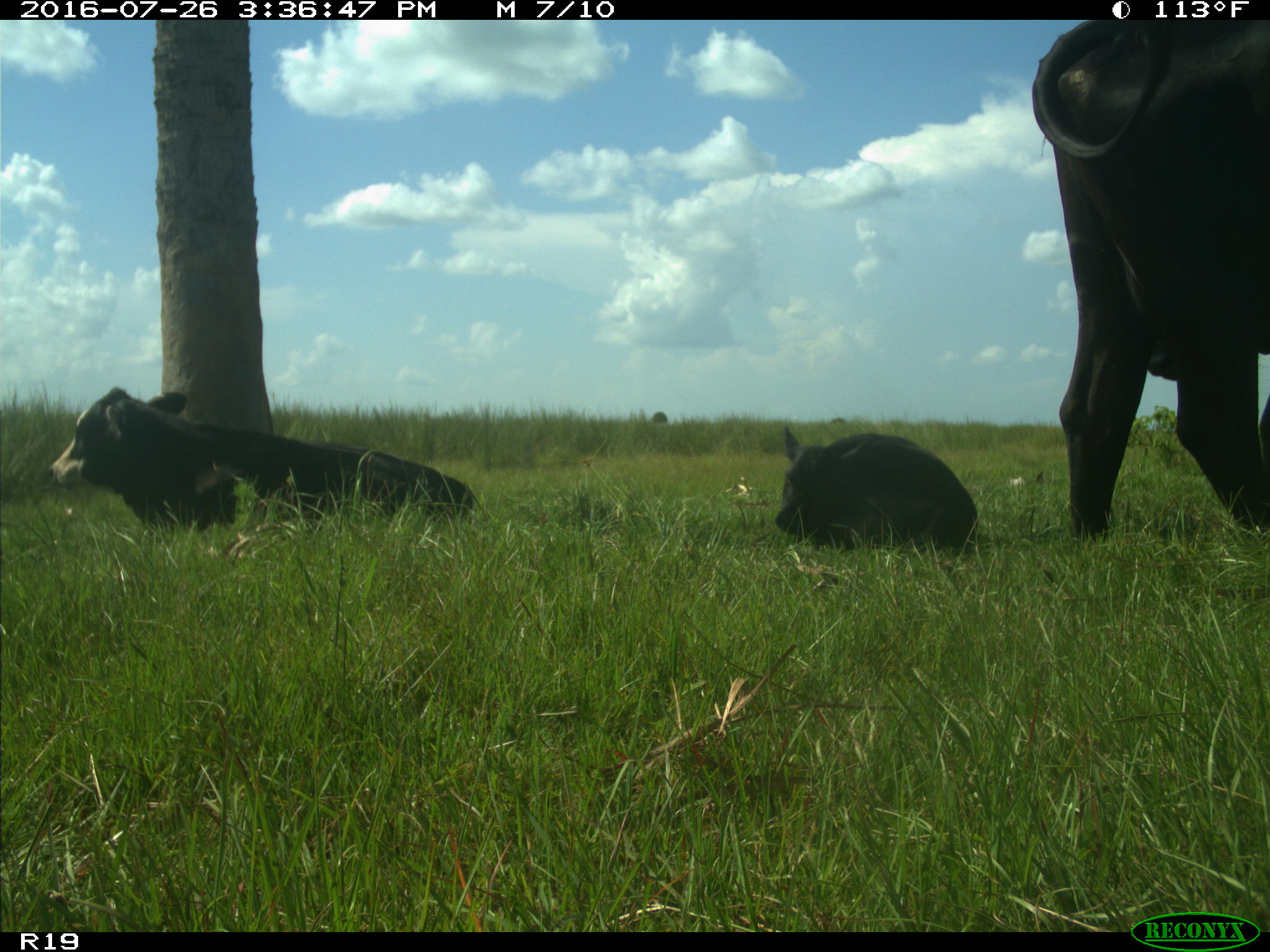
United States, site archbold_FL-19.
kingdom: Animalia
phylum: Chordata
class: Mammalia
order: Artiodactyla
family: Bovidae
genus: Bos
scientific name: Bos taurus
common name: domestic cow